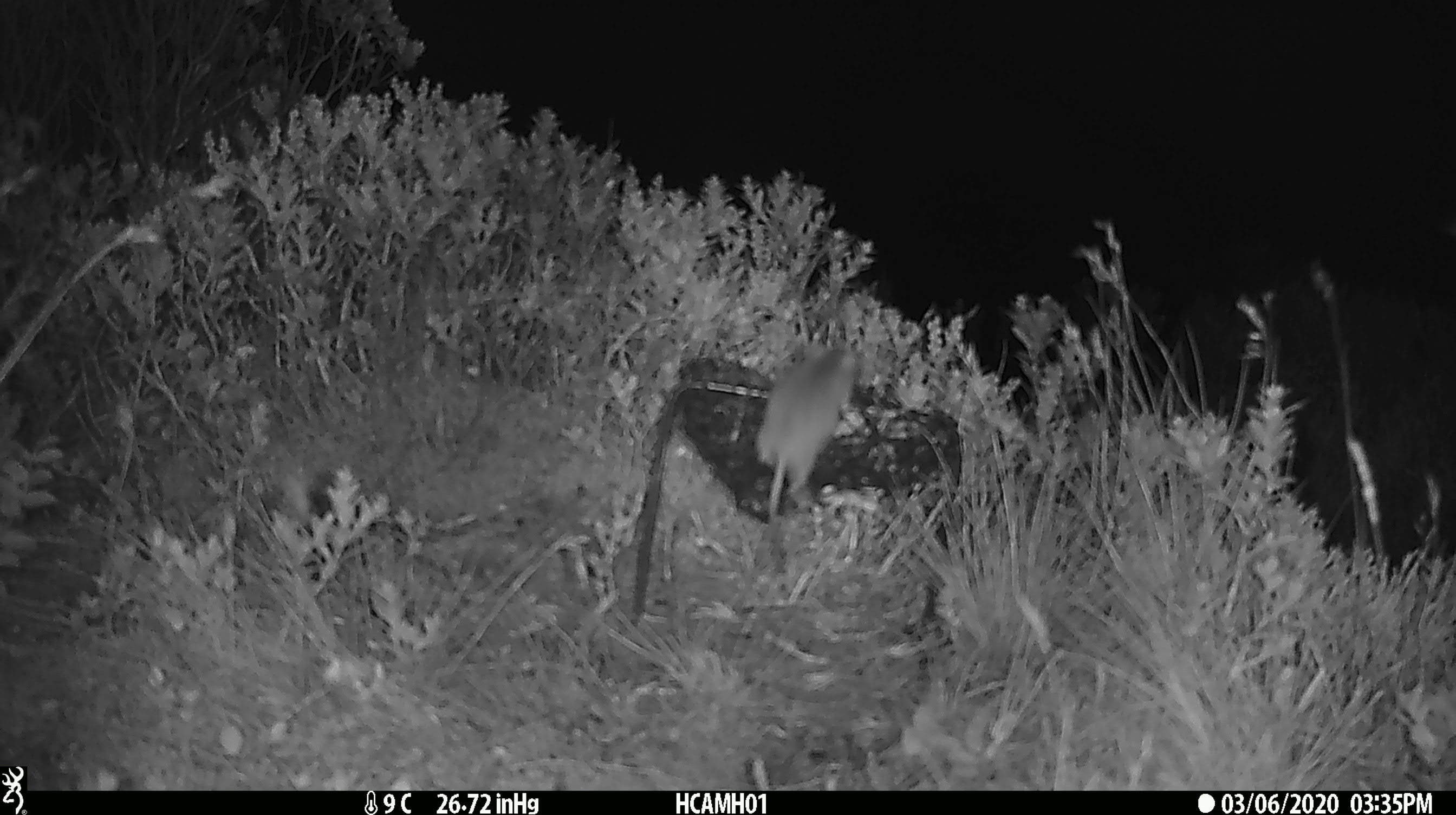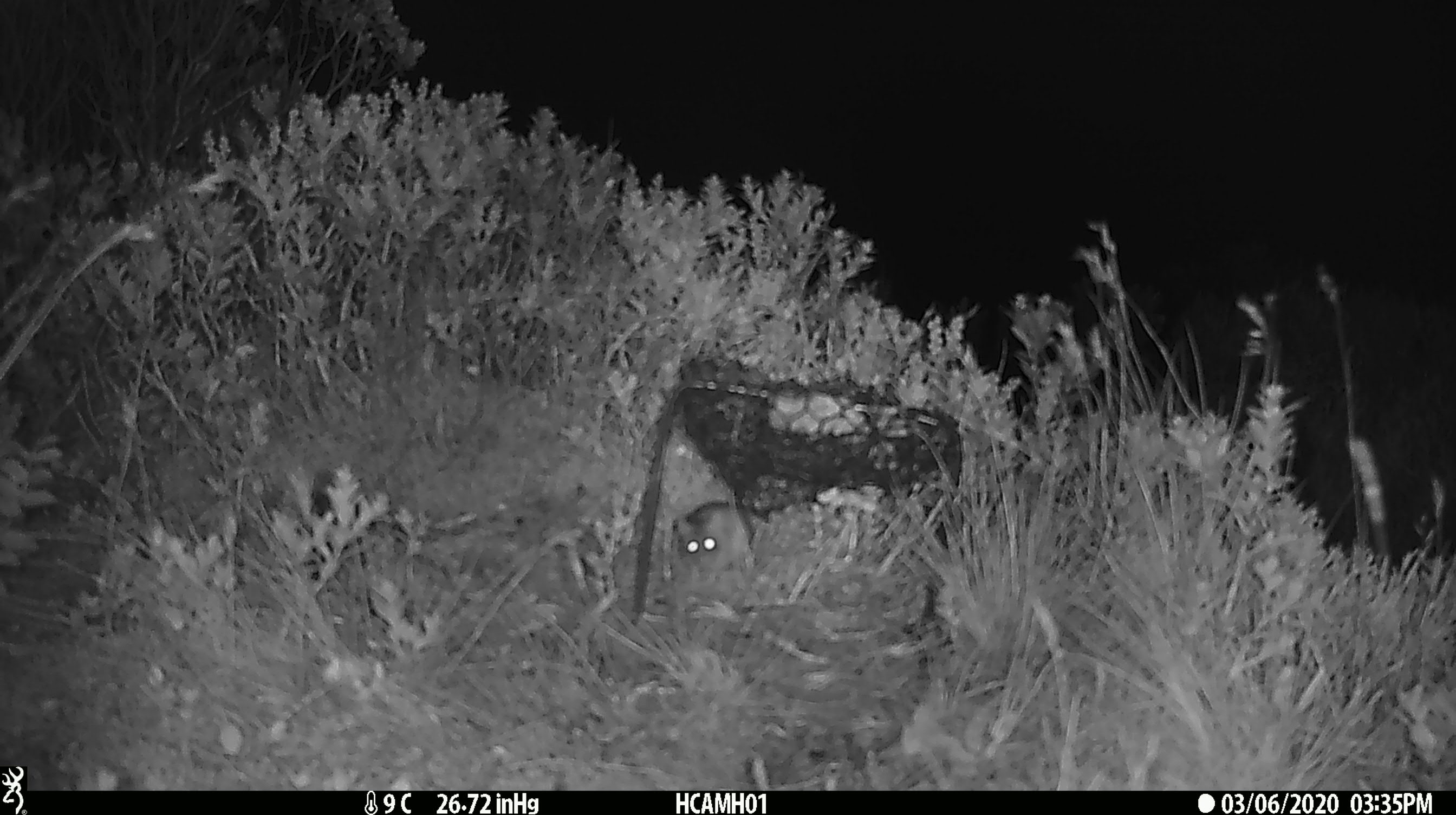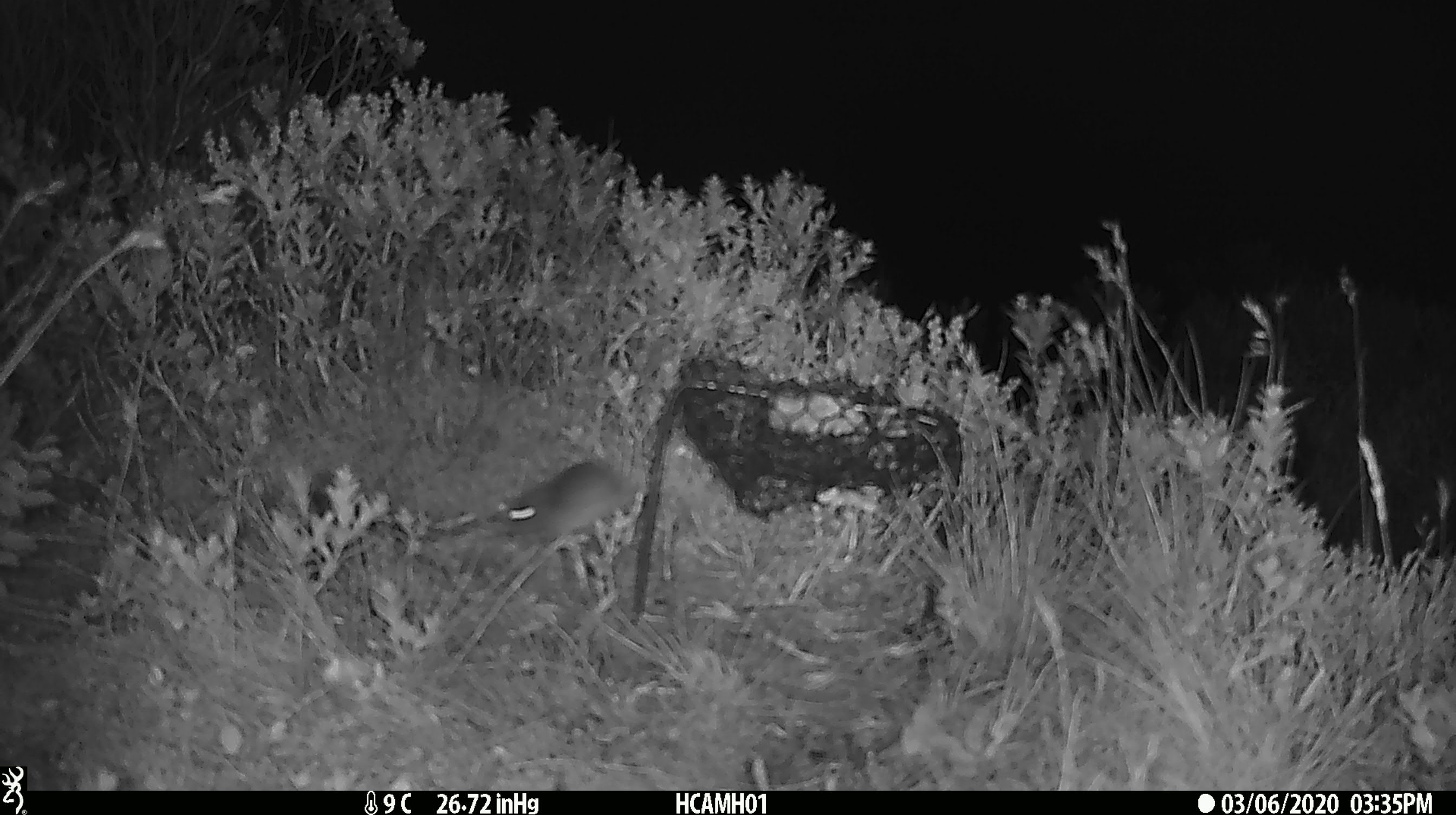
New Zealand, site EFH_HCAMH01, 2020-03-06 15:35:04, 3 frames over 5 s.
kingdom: Animalia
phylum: Chordata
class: Mammalia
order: Rodentia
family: Muridae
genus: Mus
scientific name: Mus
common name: mouse